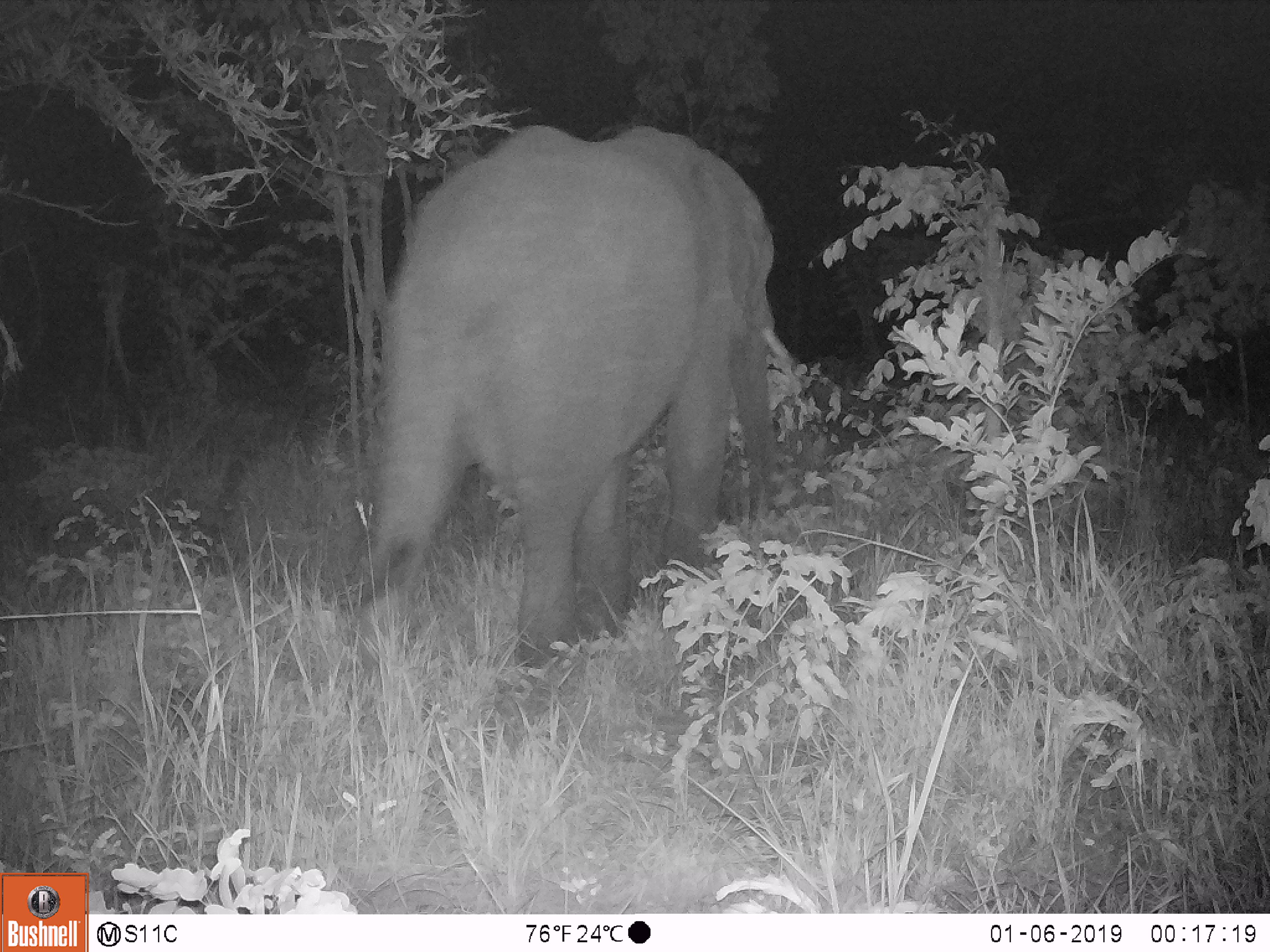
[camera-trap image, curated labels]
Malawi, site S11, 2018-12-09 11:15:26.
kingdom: Animalia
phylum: Chordata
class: Mammalia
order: Proboscidea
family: Elephantidae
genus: Loxodonta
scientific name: Loxodonta africana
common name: african savanna elephant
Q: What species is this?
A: African savanna elephant (Loxodonta africana).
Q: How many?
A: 1.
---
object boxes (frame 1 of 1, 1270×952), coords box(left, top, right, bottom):
african savanna elephant: box(346, 112, 823, 672)